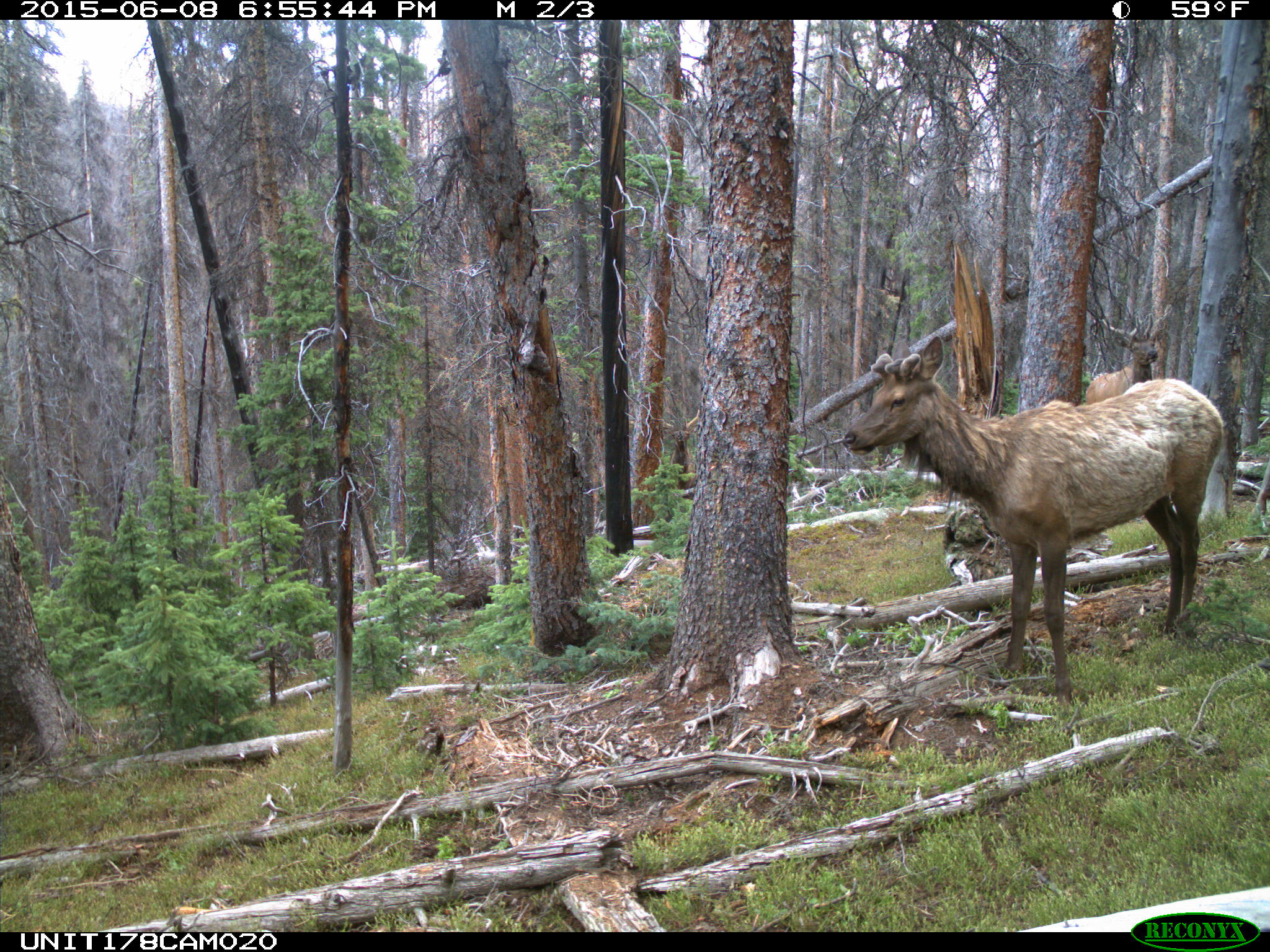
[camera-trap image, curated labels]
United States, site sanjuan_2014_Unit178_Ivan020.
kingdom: Animalia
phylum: Chordata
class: Mammalia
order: Artiodactyla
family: Cervidae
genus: Cervus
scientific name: Cervus elaphus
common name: red deer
Cervus elaphus (red deer).